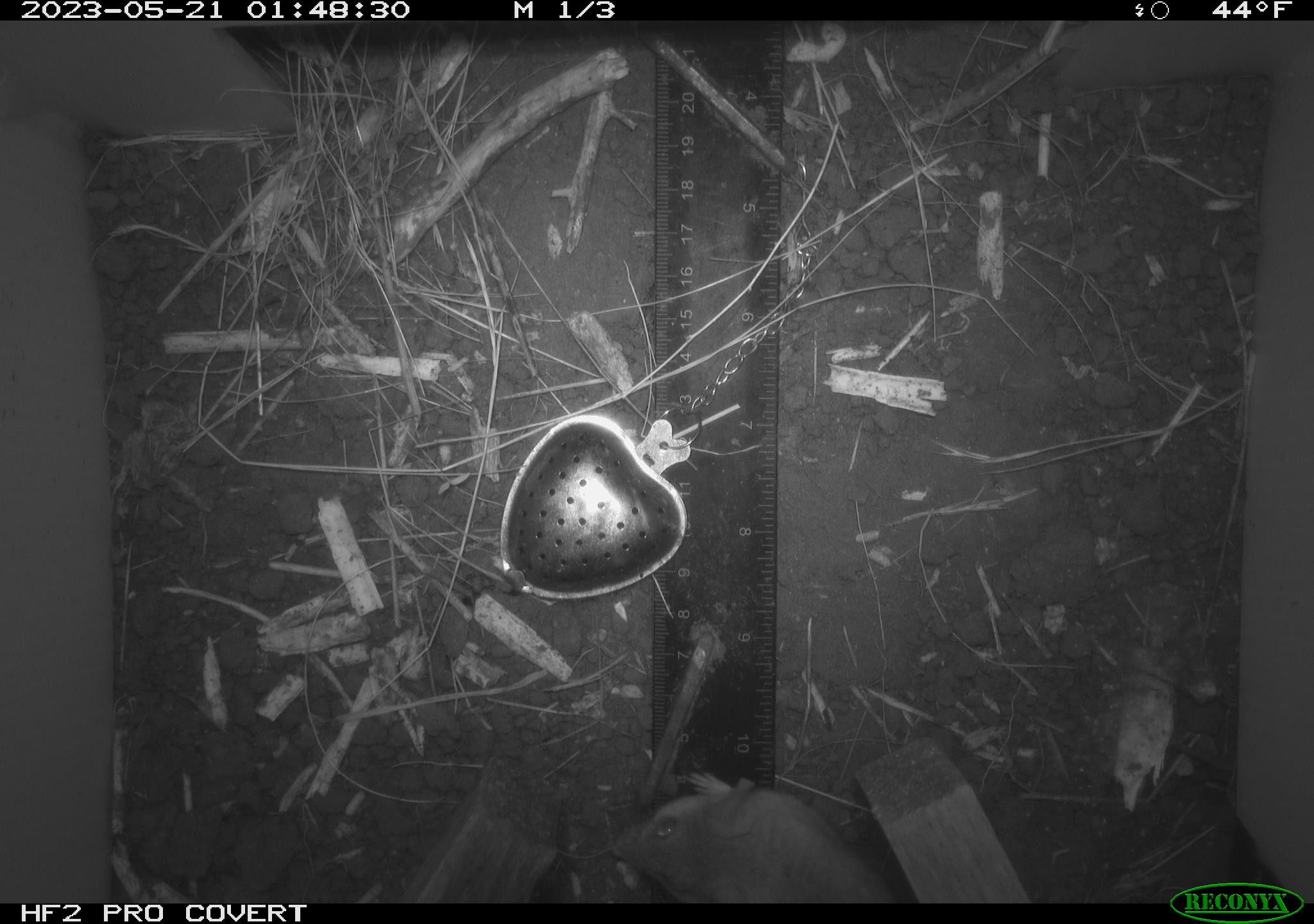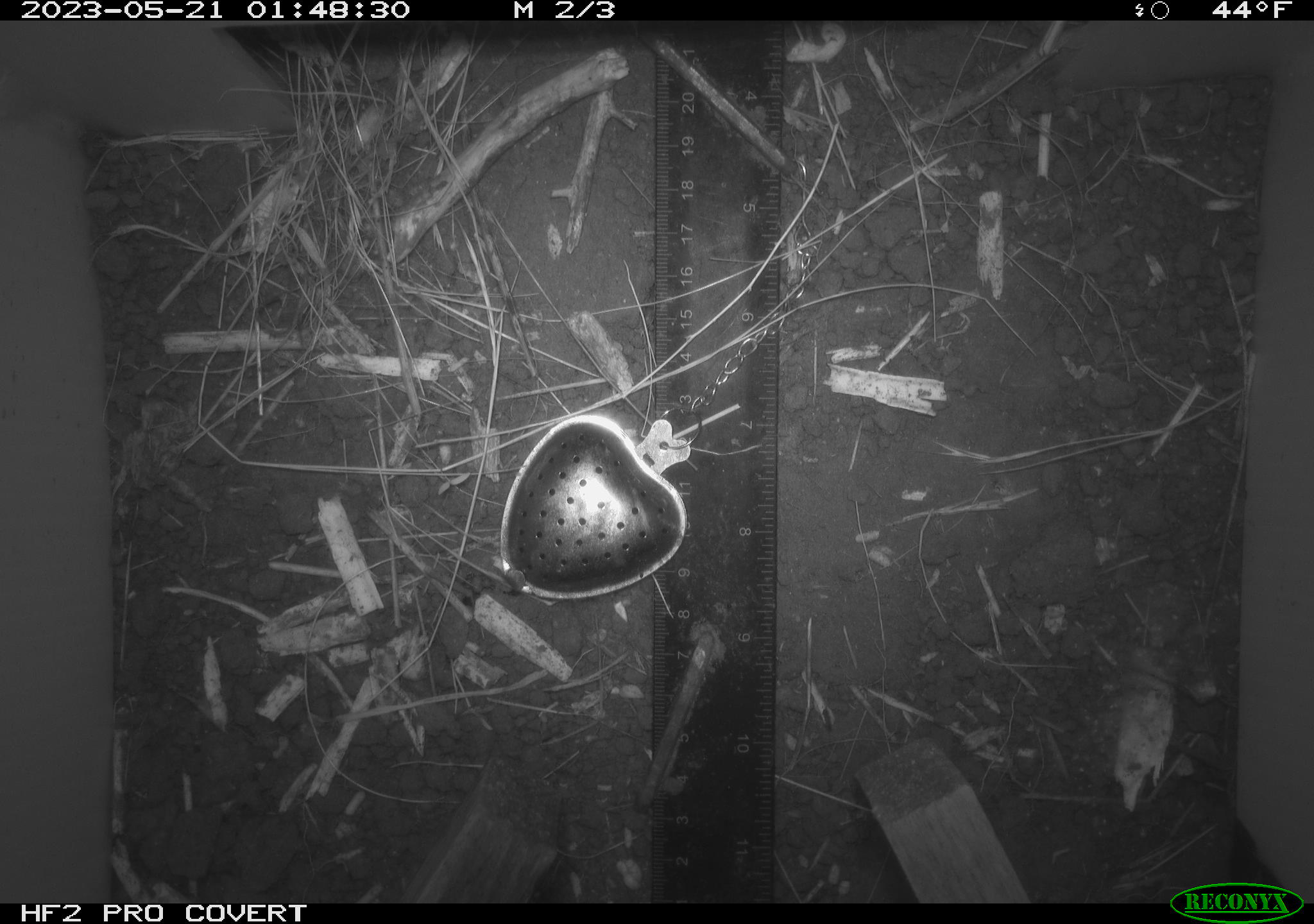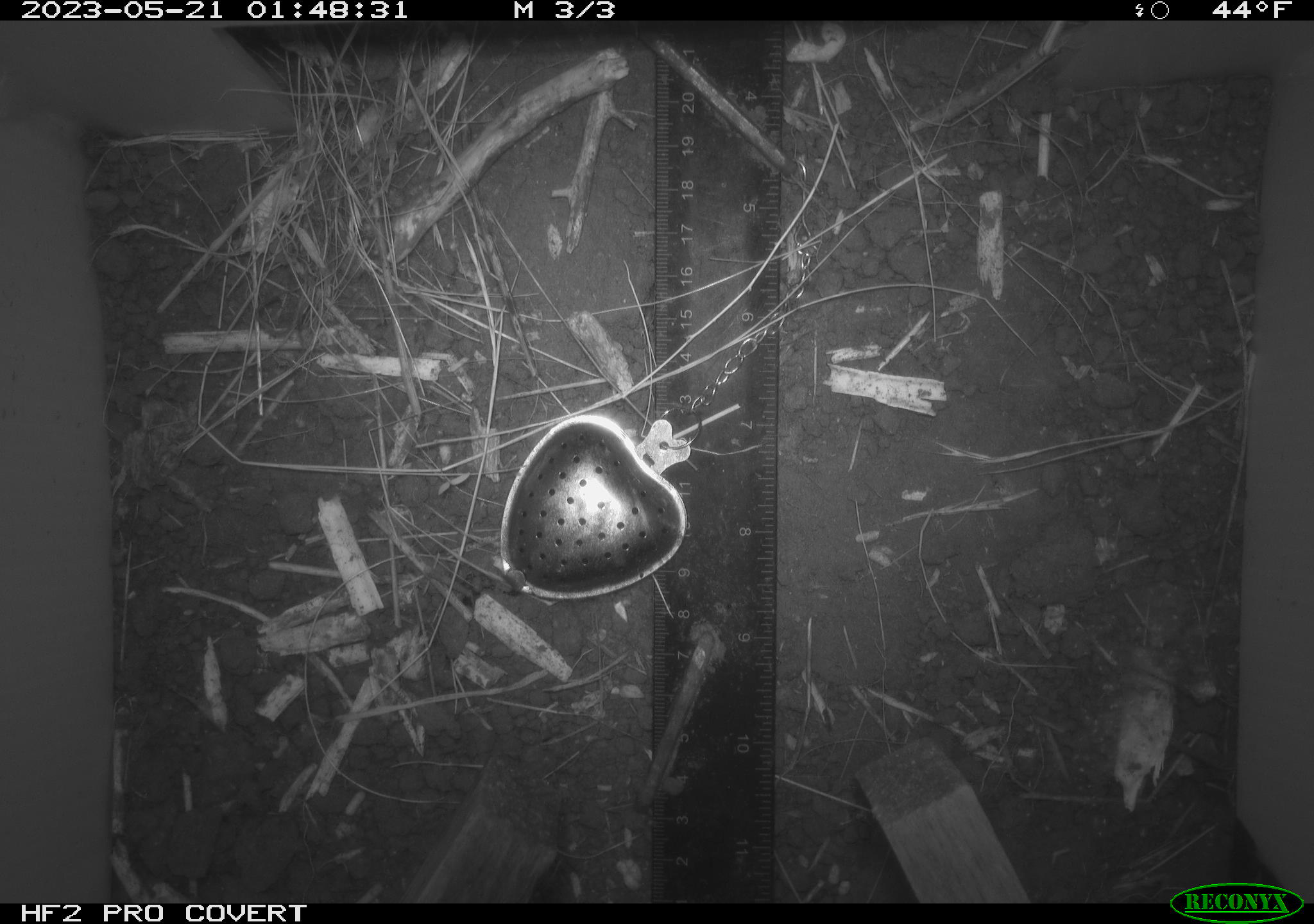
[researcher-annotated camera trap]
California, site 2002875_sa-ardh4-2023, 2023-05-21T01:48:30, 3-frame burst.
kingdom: Animalia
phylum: Chordata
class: Mammalia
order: Rodentia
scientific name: Rodentia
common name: mouse species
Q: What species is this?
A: Mouse species (Rodentia).